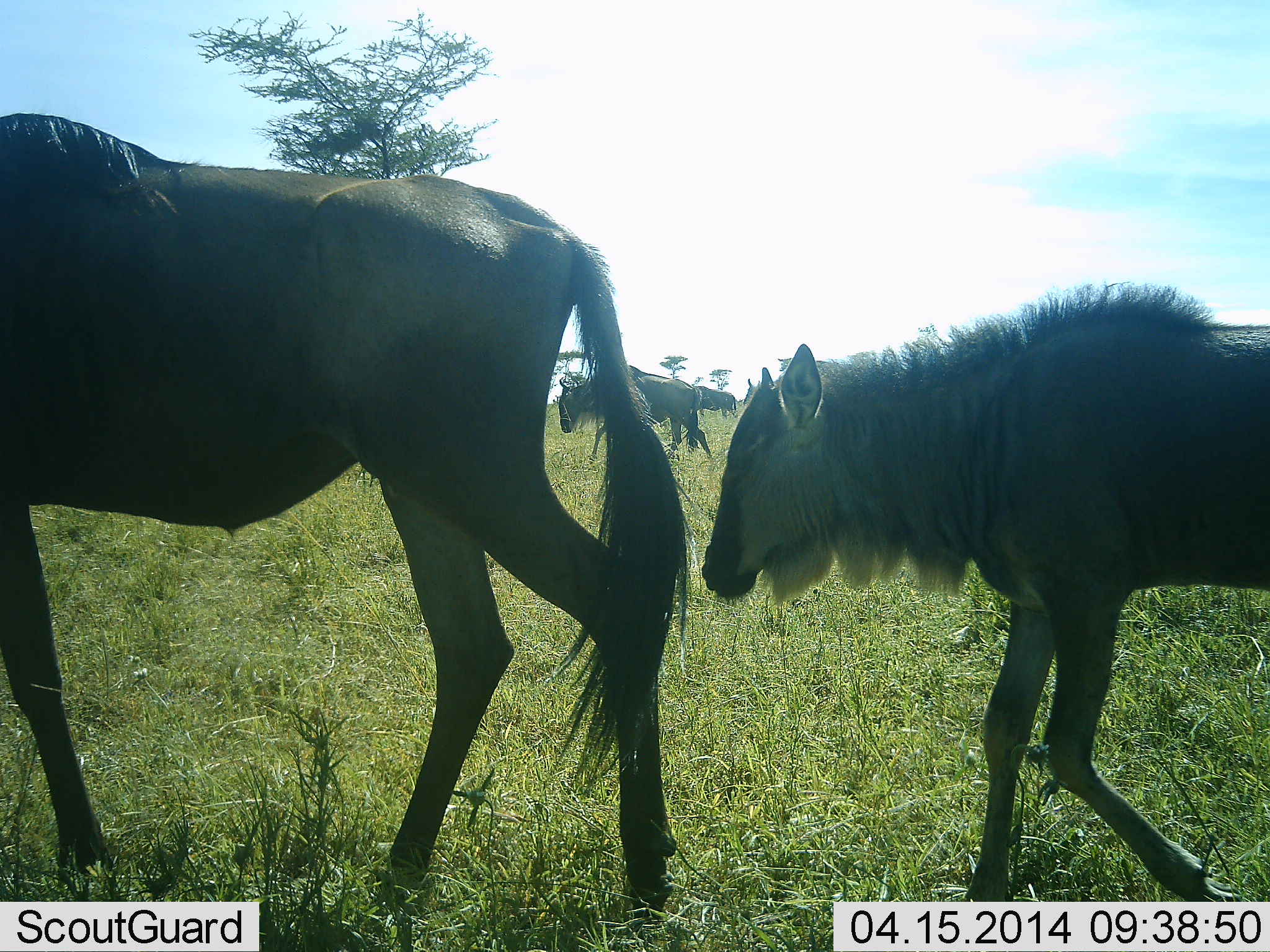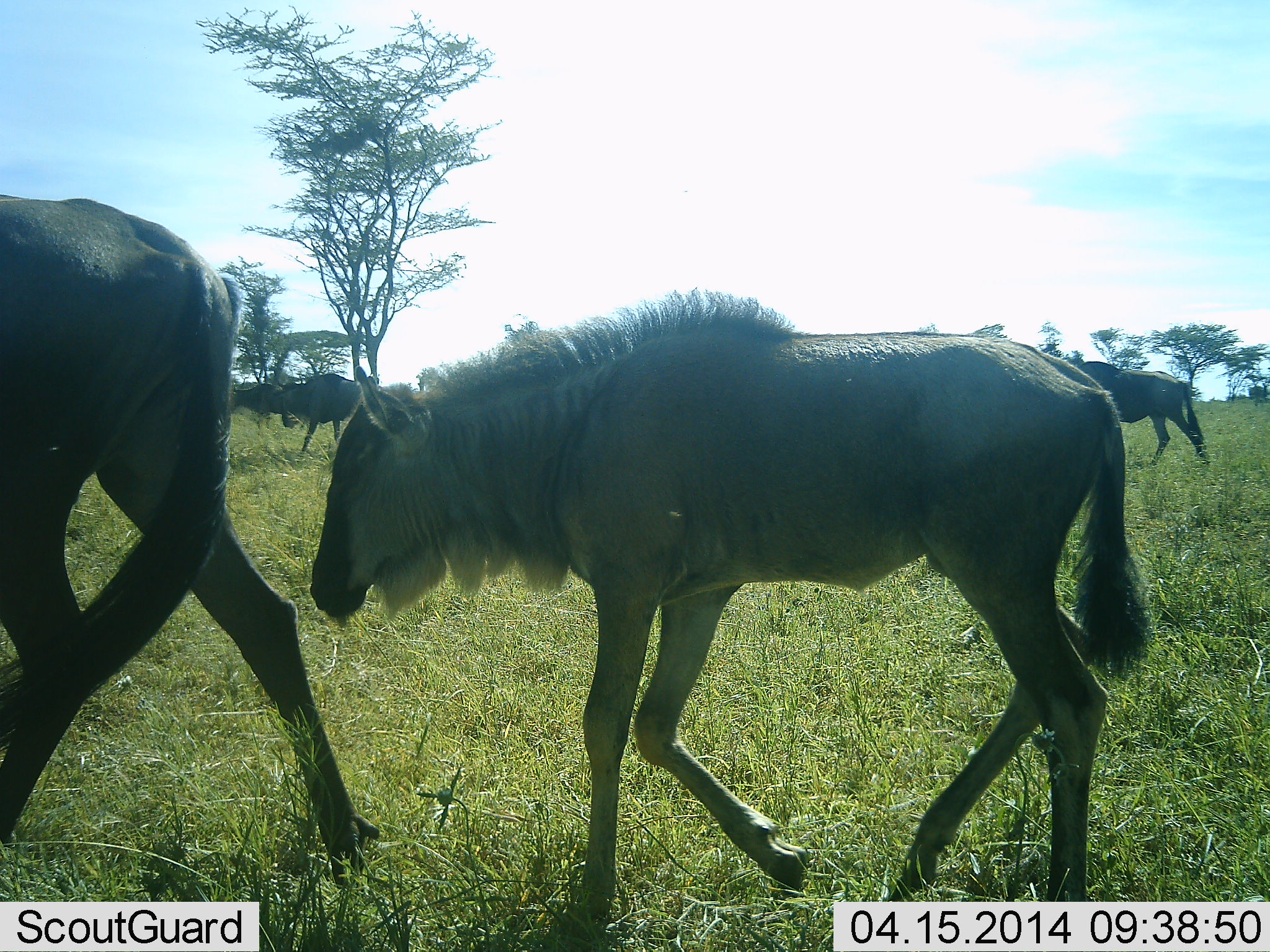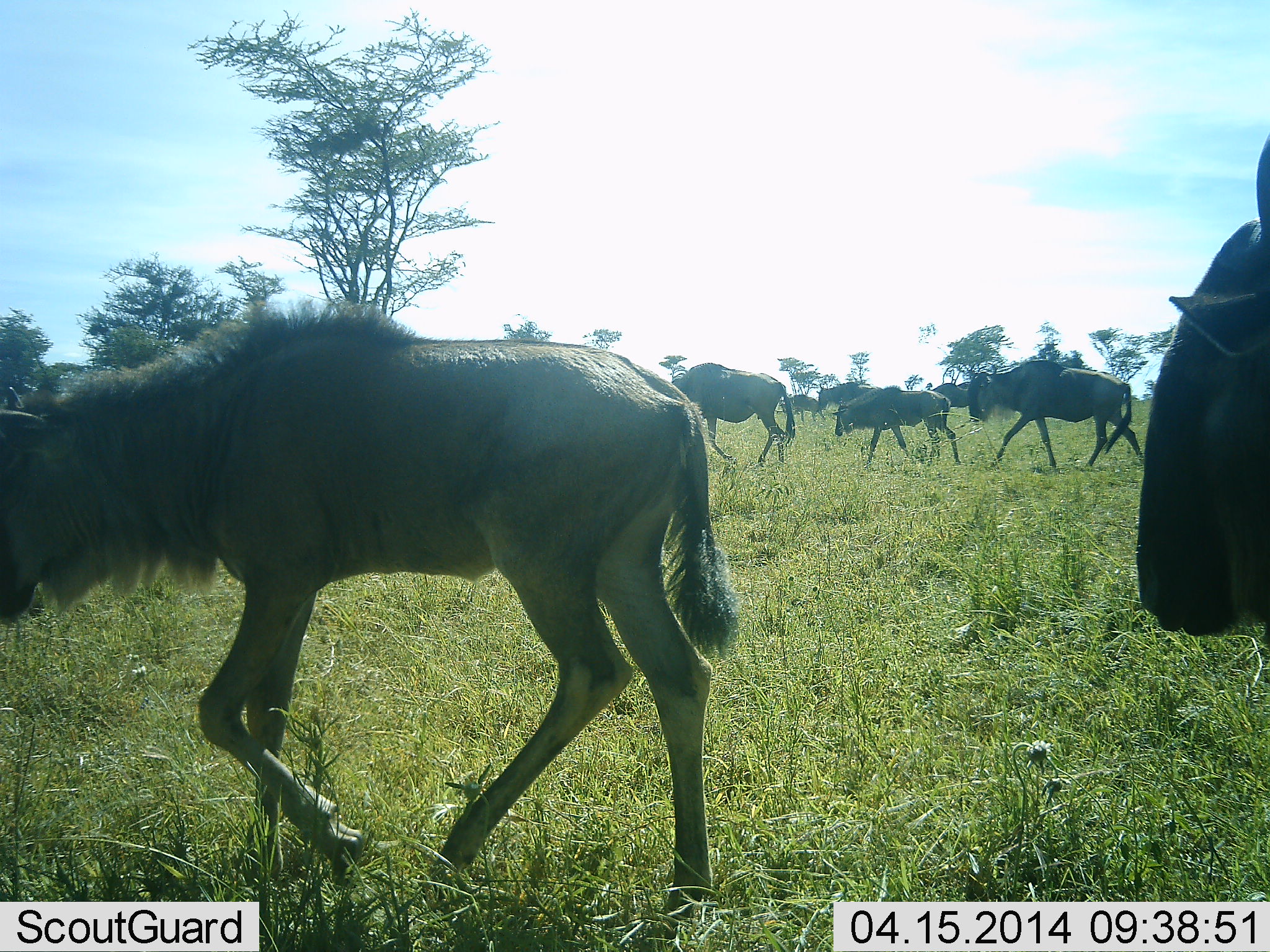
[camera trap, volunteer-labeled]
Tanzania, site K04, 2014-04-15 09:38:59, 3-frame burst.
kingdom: Animalia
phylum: Chordata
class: Mammalia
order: Artiodactyla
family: Bovidae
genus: Connochaetes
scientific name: Connochaetes taurinus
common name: blue wildebeest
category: wildebeest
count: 11-50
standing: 0%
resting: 0%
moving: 100%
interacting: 0%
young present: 60%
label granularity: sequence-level